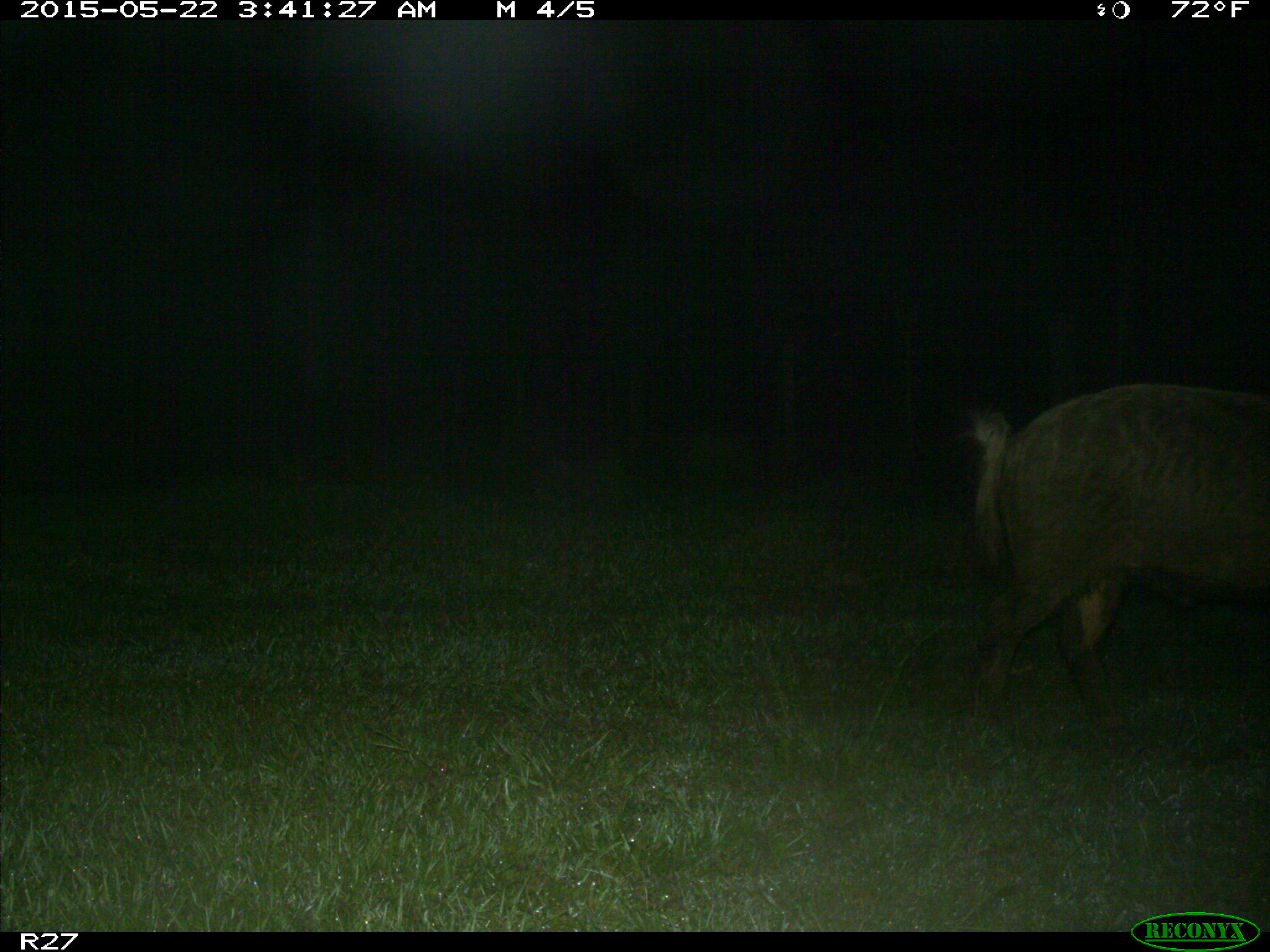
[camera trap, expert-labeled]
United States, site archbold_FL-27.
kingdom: Animalia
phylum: Chordata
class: Mammalia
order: Artiodactyla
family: Suidae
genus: Sus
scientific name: Sus scrofa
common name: wild boar